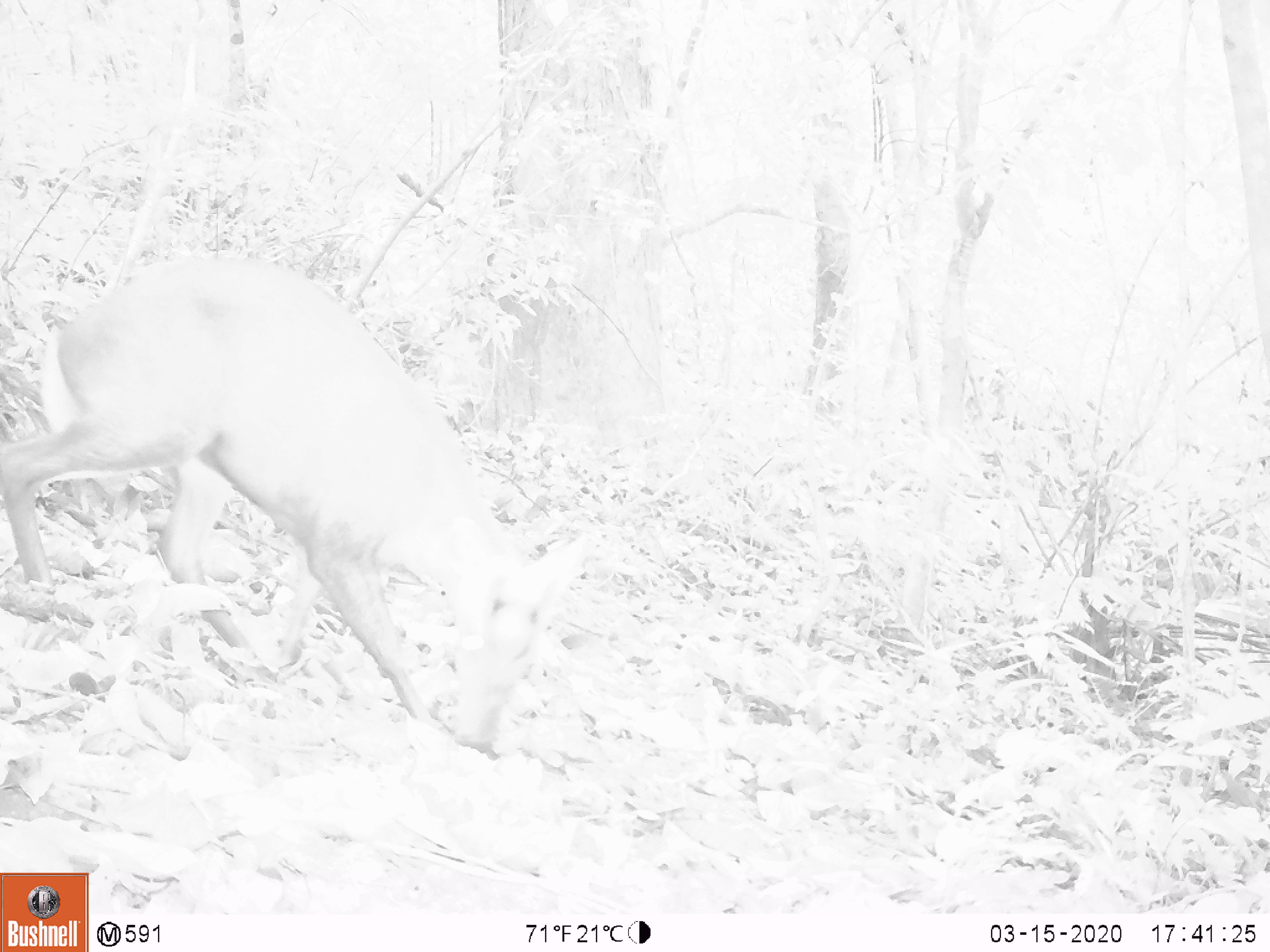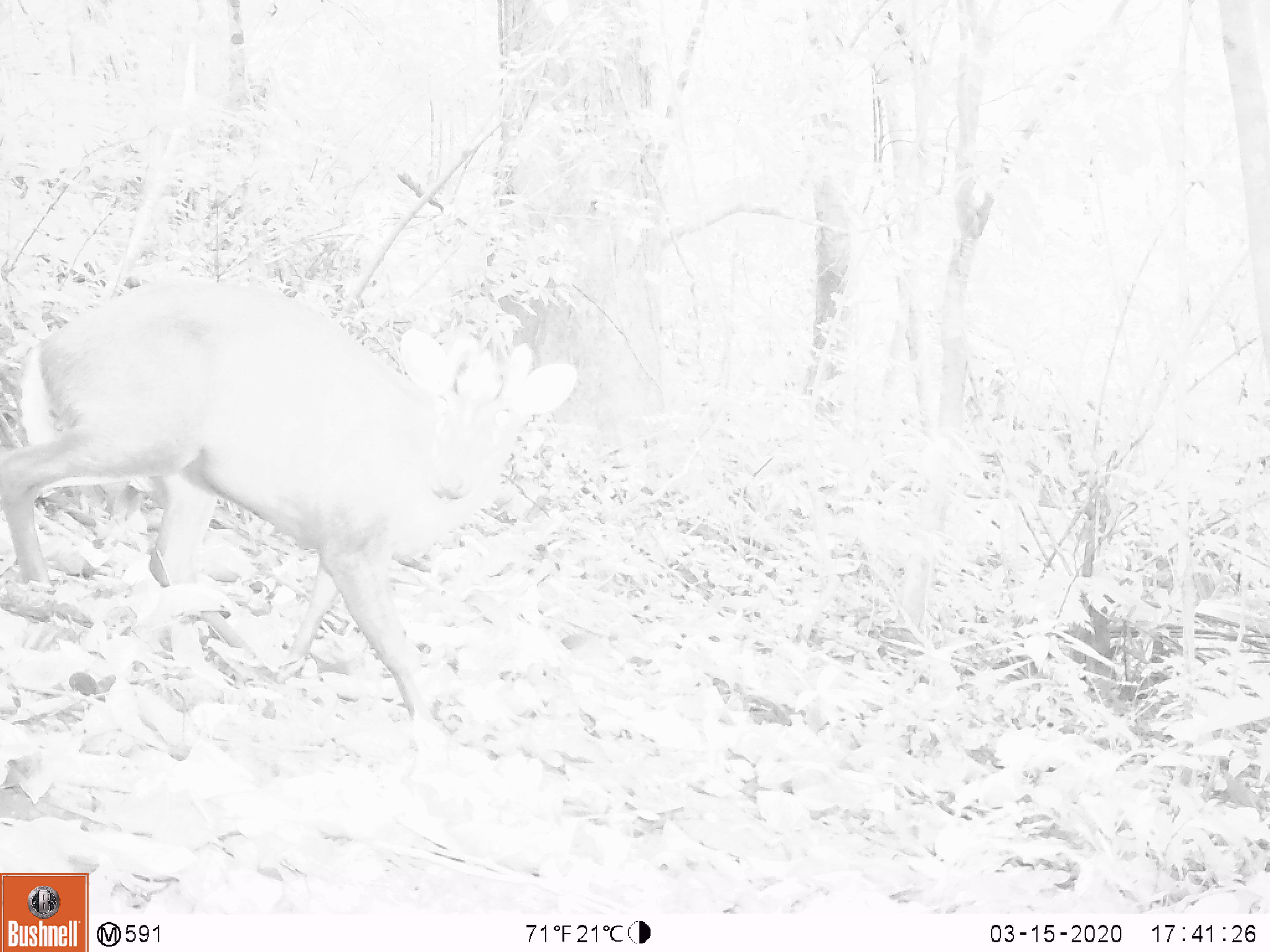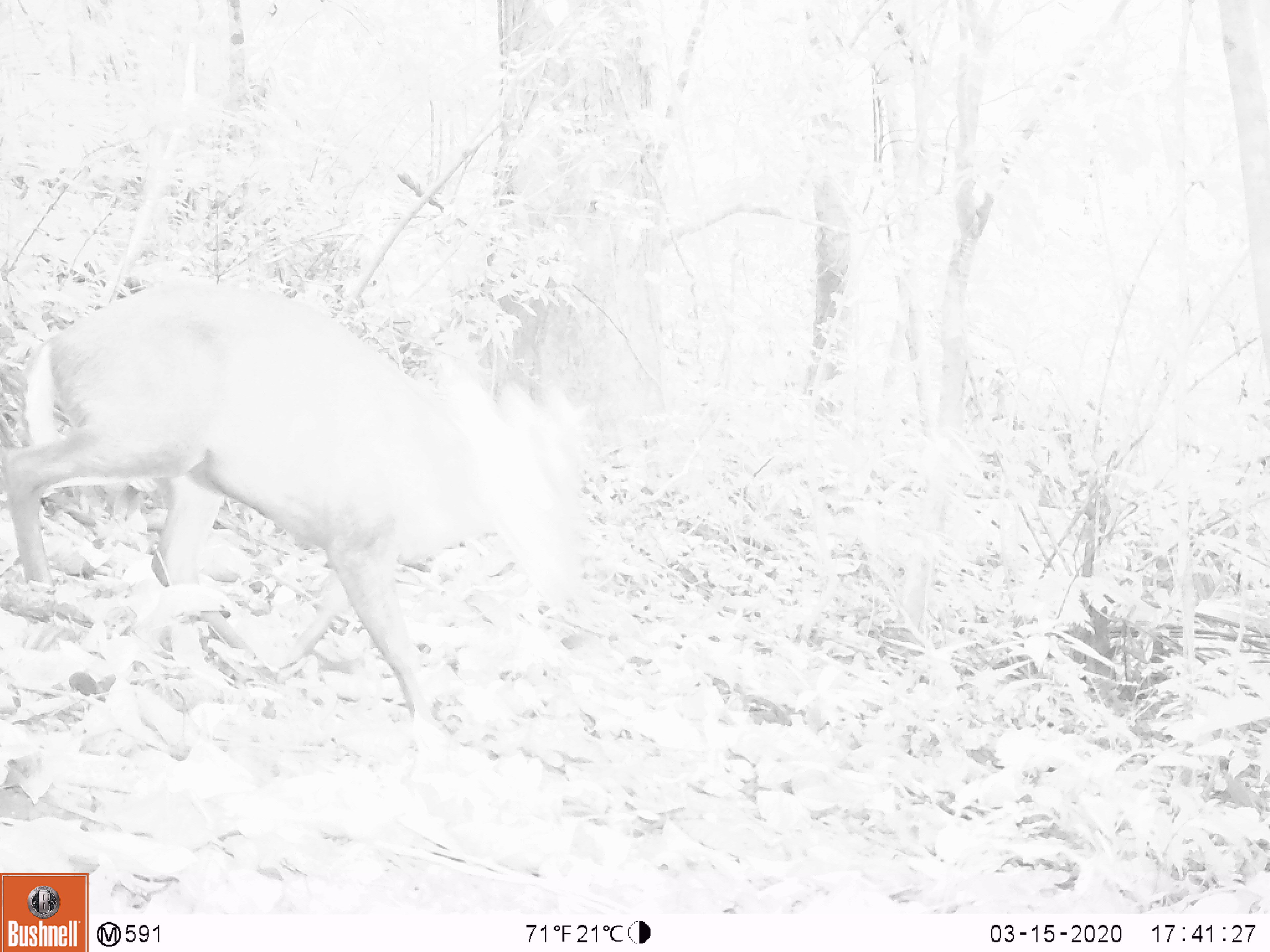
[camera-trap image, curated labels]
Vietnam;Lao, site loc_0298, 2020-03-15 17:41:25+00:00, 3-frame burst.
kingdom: Animalia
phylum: Chordata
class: Mammalia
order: Artiodactyla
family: Cervidae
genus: Muntiacus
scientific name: Muntiacus rooseveltorum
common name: roosevelt's muntjac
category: roosevelts muntjac group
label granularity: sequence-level